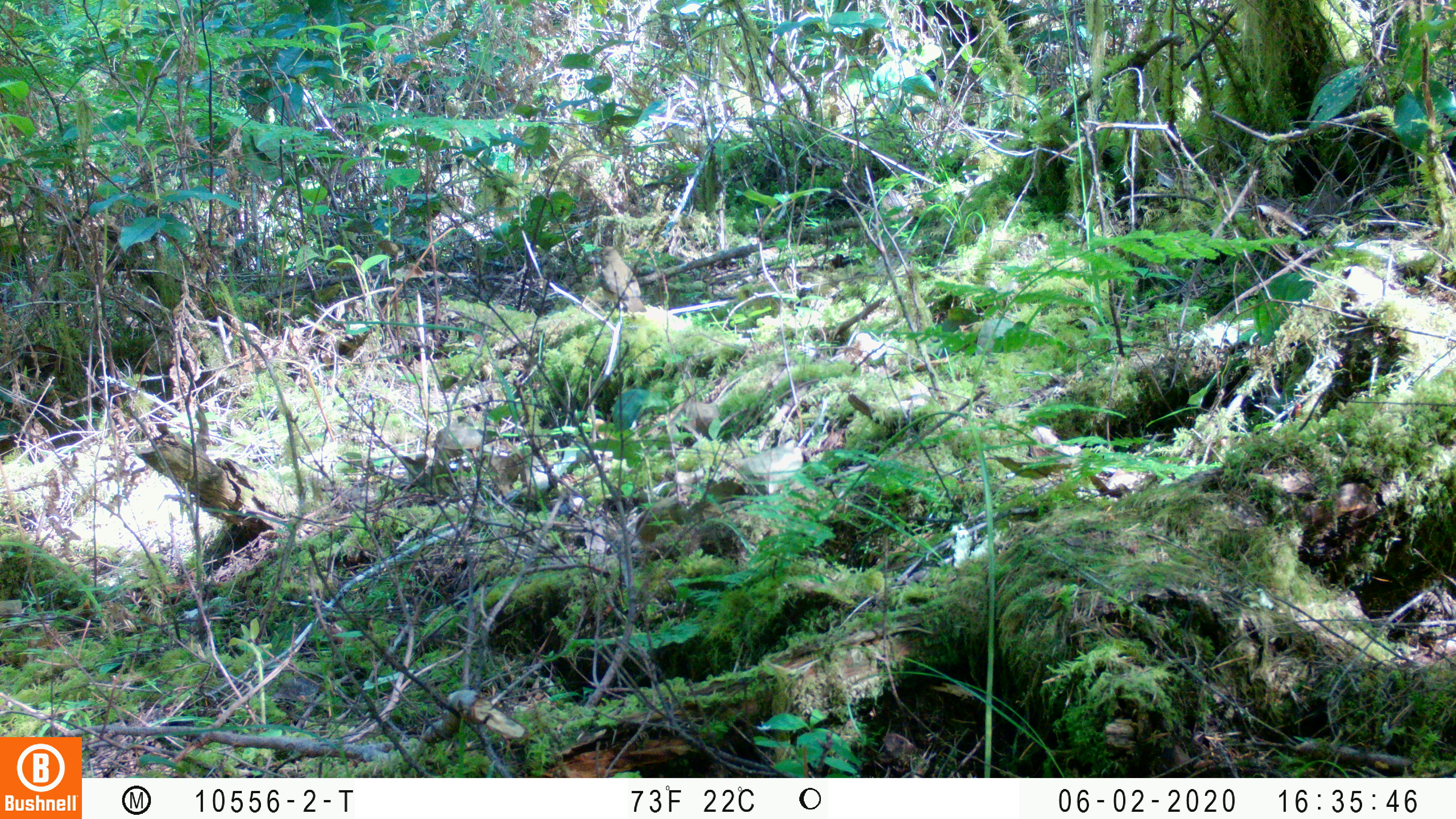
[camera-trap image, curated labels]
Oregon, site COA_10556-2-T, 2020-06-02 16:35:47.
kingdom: Animalia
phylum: Chordata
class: Aves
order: Passeriformes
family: Turdidae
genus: Catharus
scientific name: Catharus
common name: brown thrushes and nightingale-thrushes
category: catharus species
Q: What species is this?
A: Catharus species (brown thrushes and nightingale-thrushes) (Catharus).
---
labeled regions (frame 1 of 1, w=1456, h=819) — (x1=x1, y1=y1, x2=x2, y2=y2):
catharus species: (x1=428, y1=414, x2=488, y2=471)